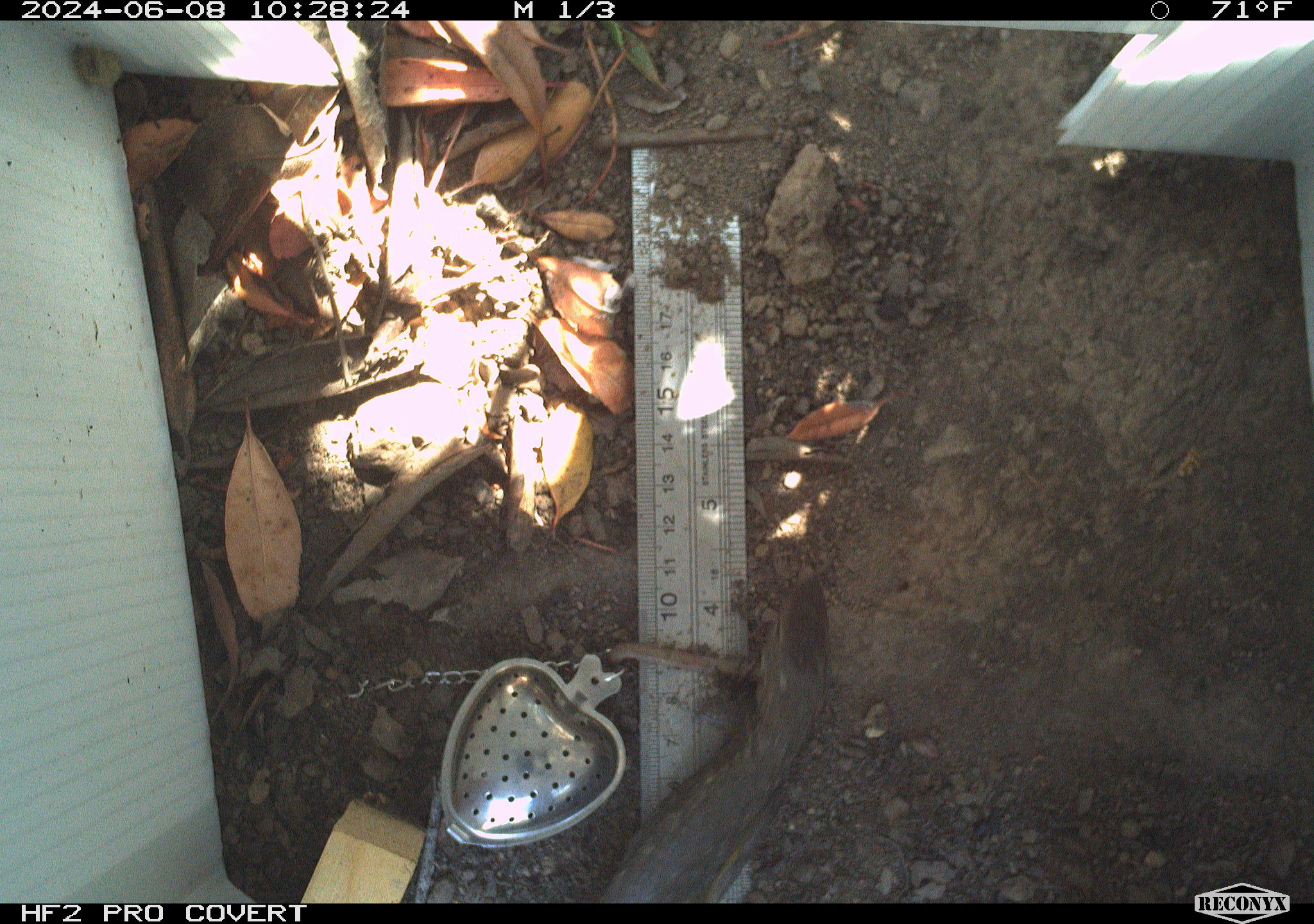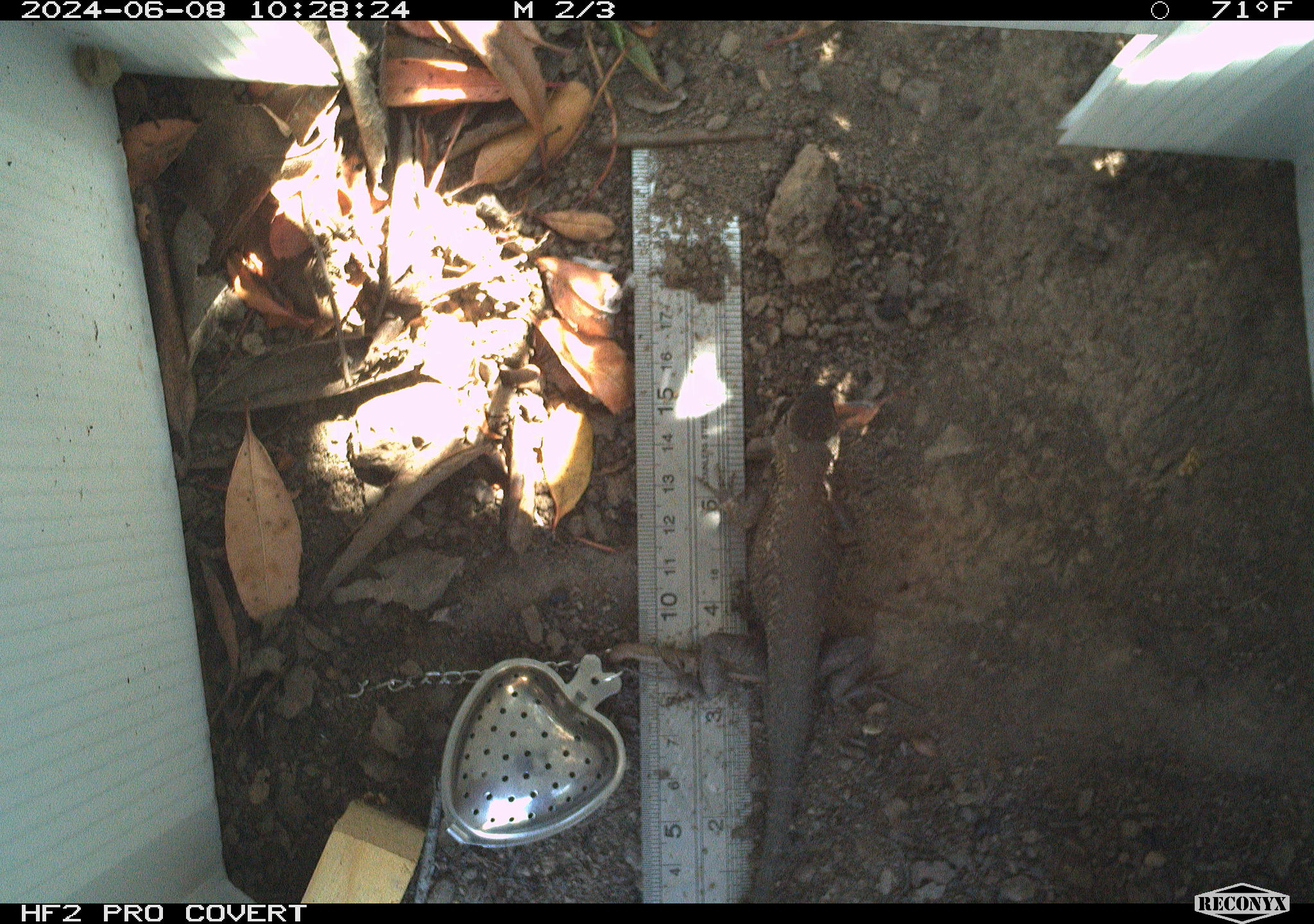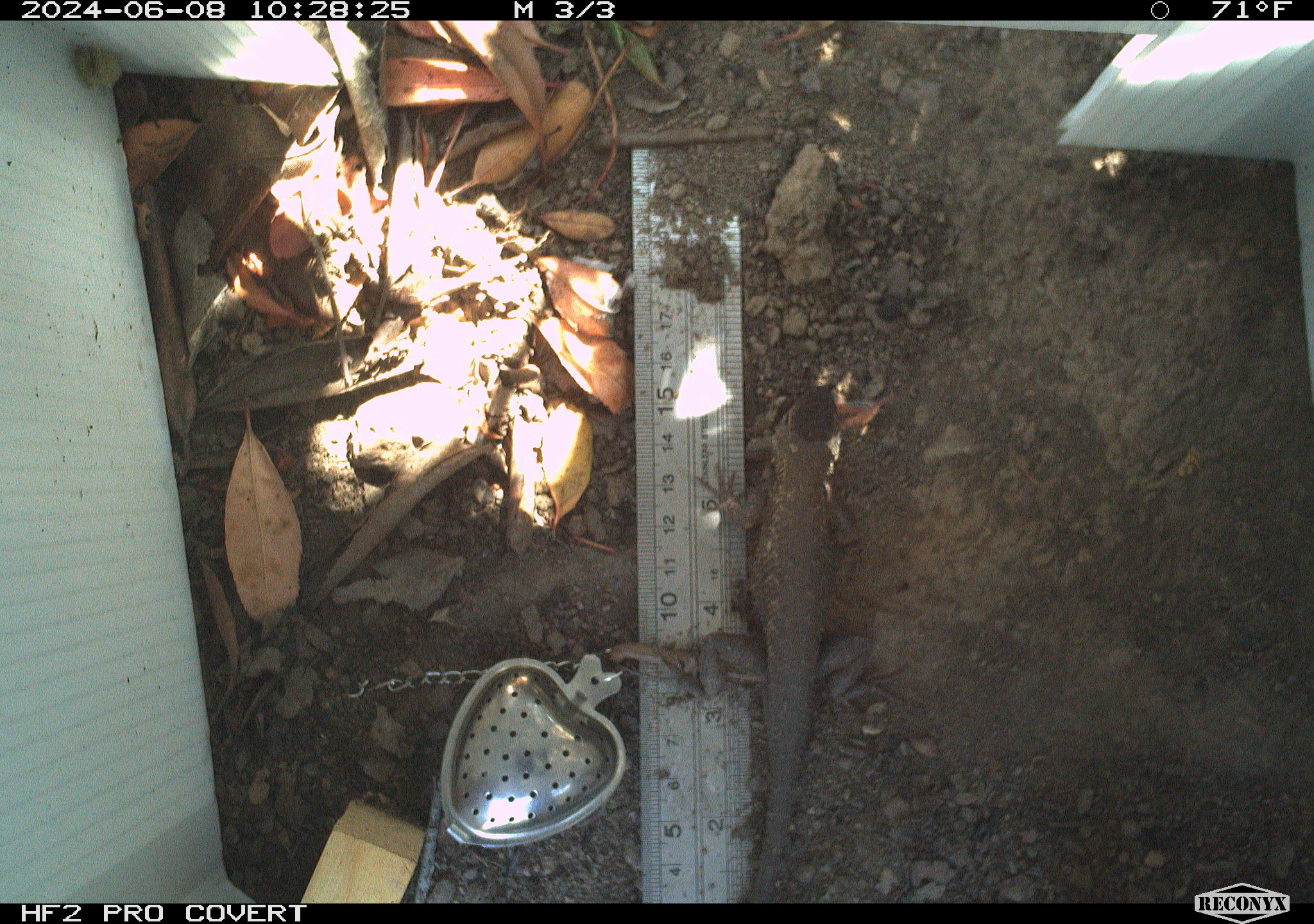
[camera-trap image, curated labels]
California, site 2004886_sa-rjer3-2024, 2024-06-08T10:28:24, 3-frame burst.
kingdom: Animalia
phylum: Chordata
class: Reptilia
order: Squamata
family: Phrynosomatidae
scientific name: Phrynosomatidae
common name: phrynosomatid lizards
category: phrynosomatidae family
Phrynosomatidae family (phrynosomatid lizards) (Phrynosomatidae).